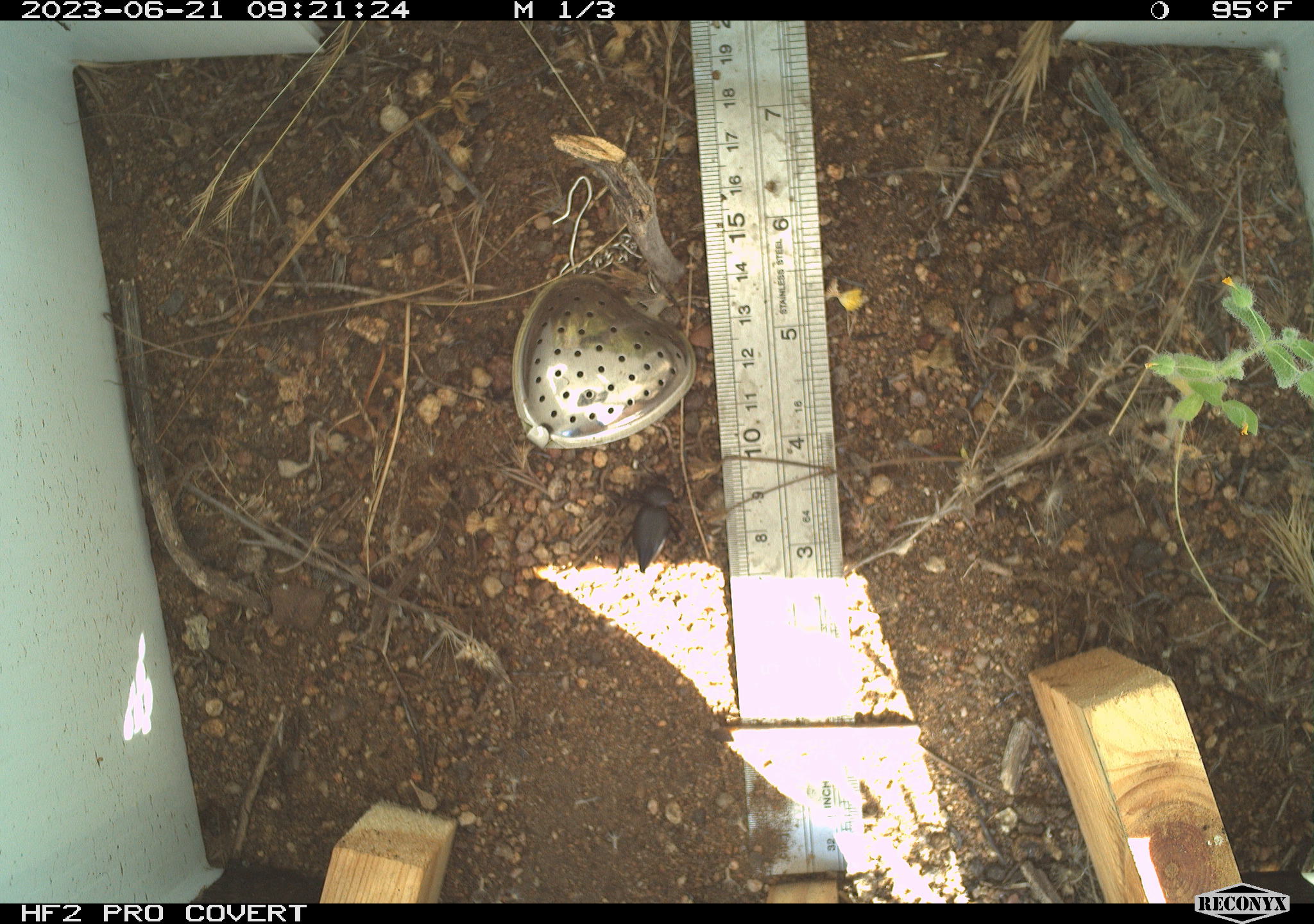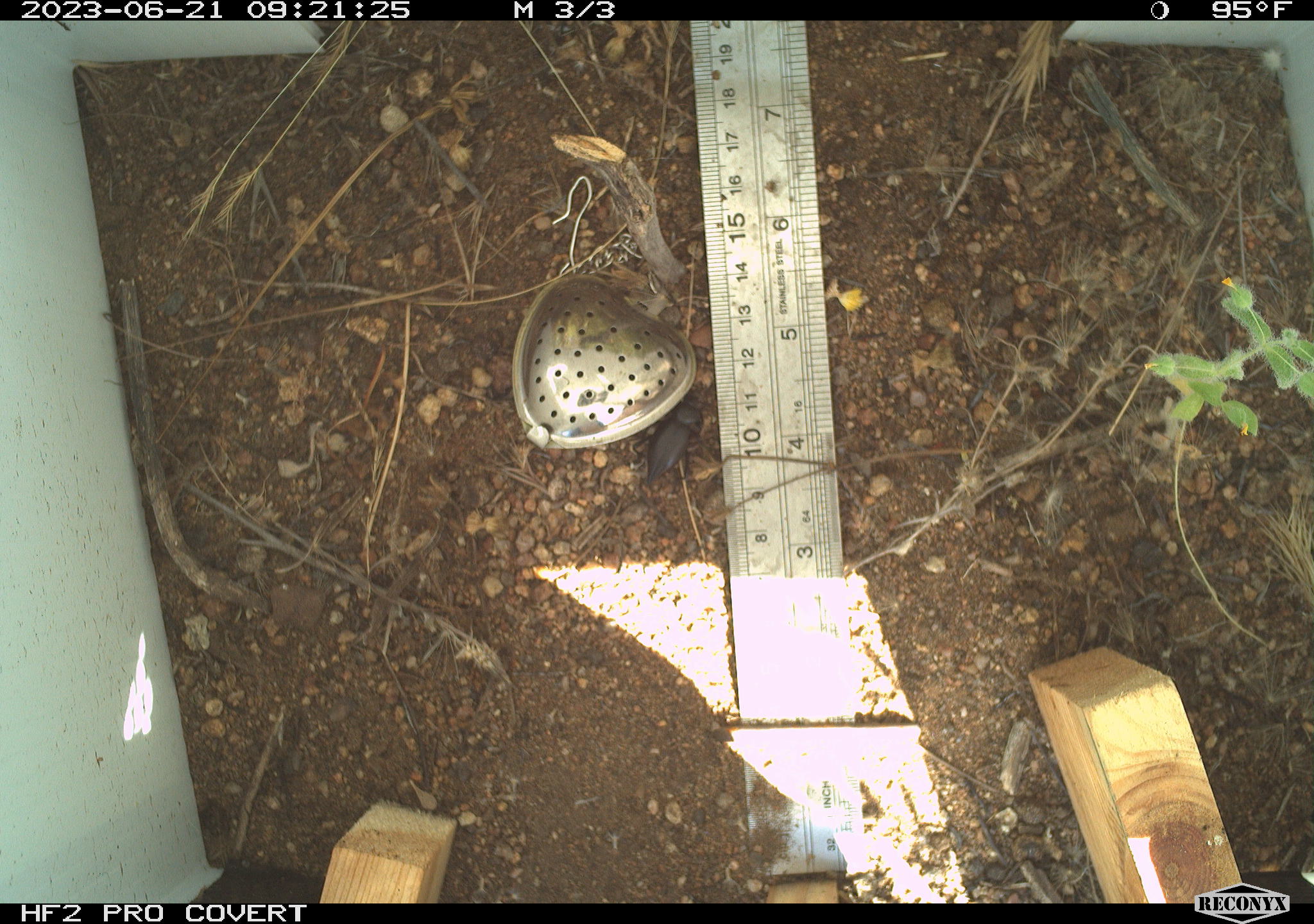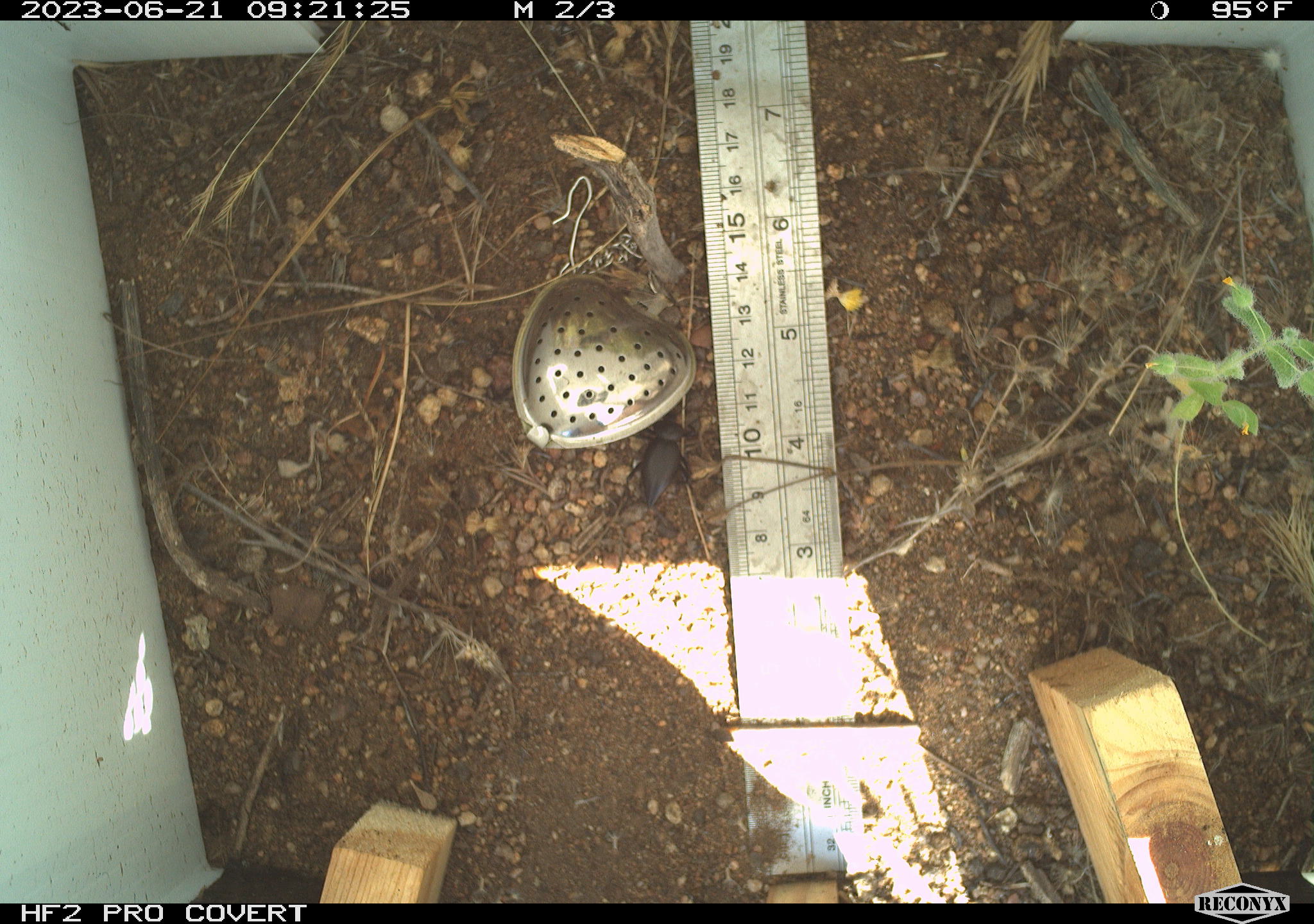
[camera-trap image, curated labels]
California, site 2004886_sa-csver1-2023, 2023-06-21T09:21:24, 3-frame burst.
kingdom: Animalia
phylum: Arthropoda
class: Insecta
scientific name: Insecta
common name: insect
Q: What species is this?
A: Insect (Insecta).